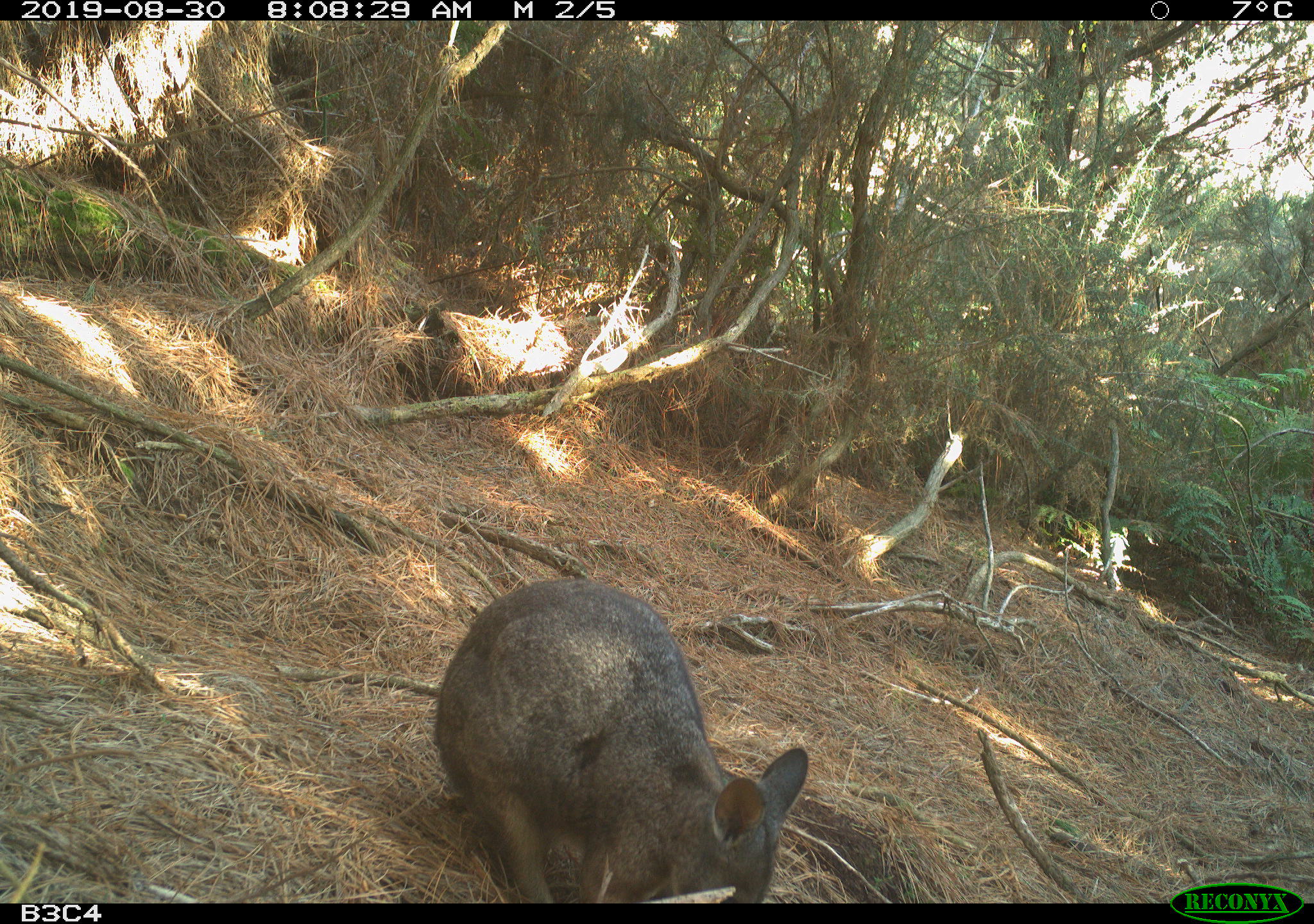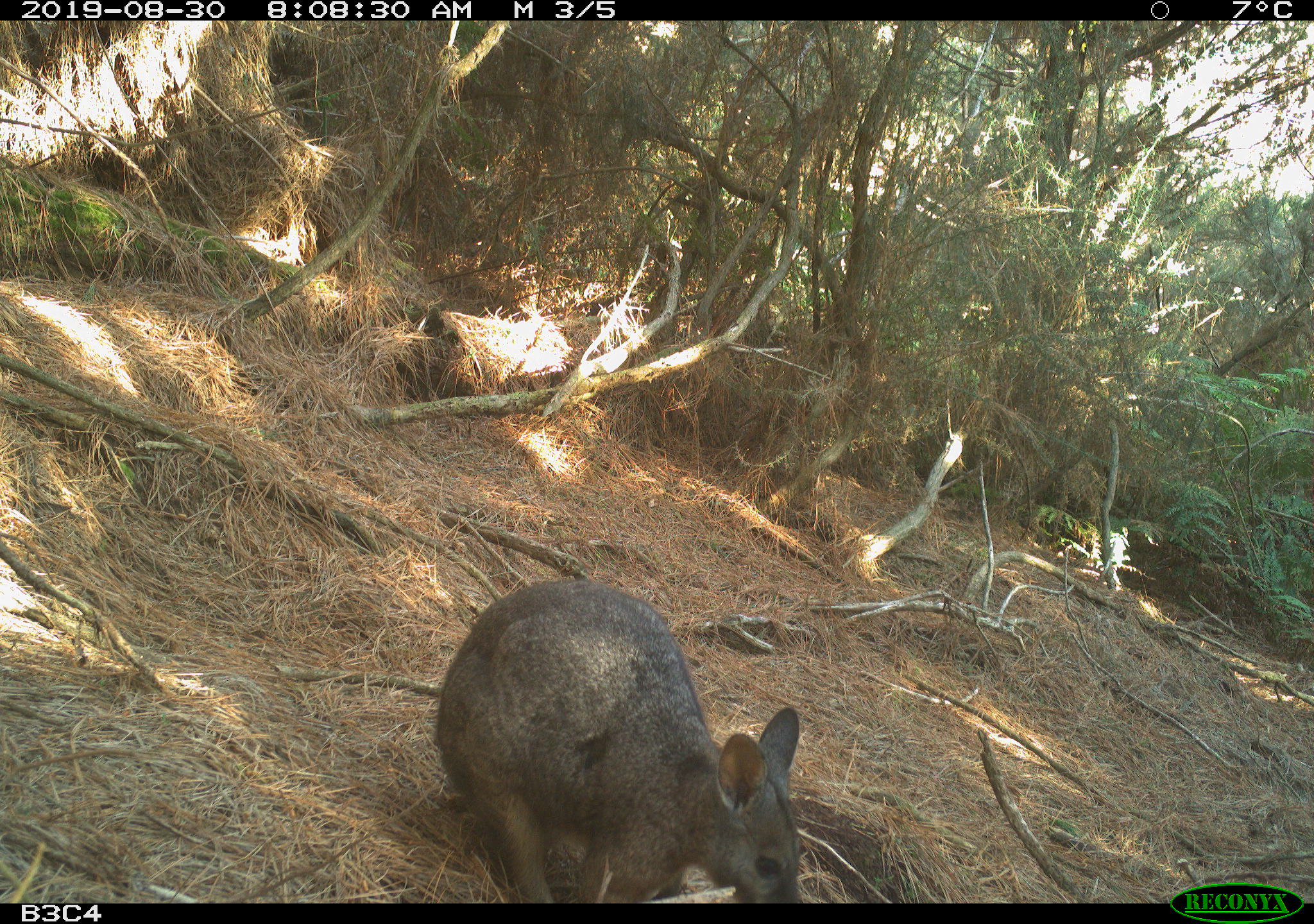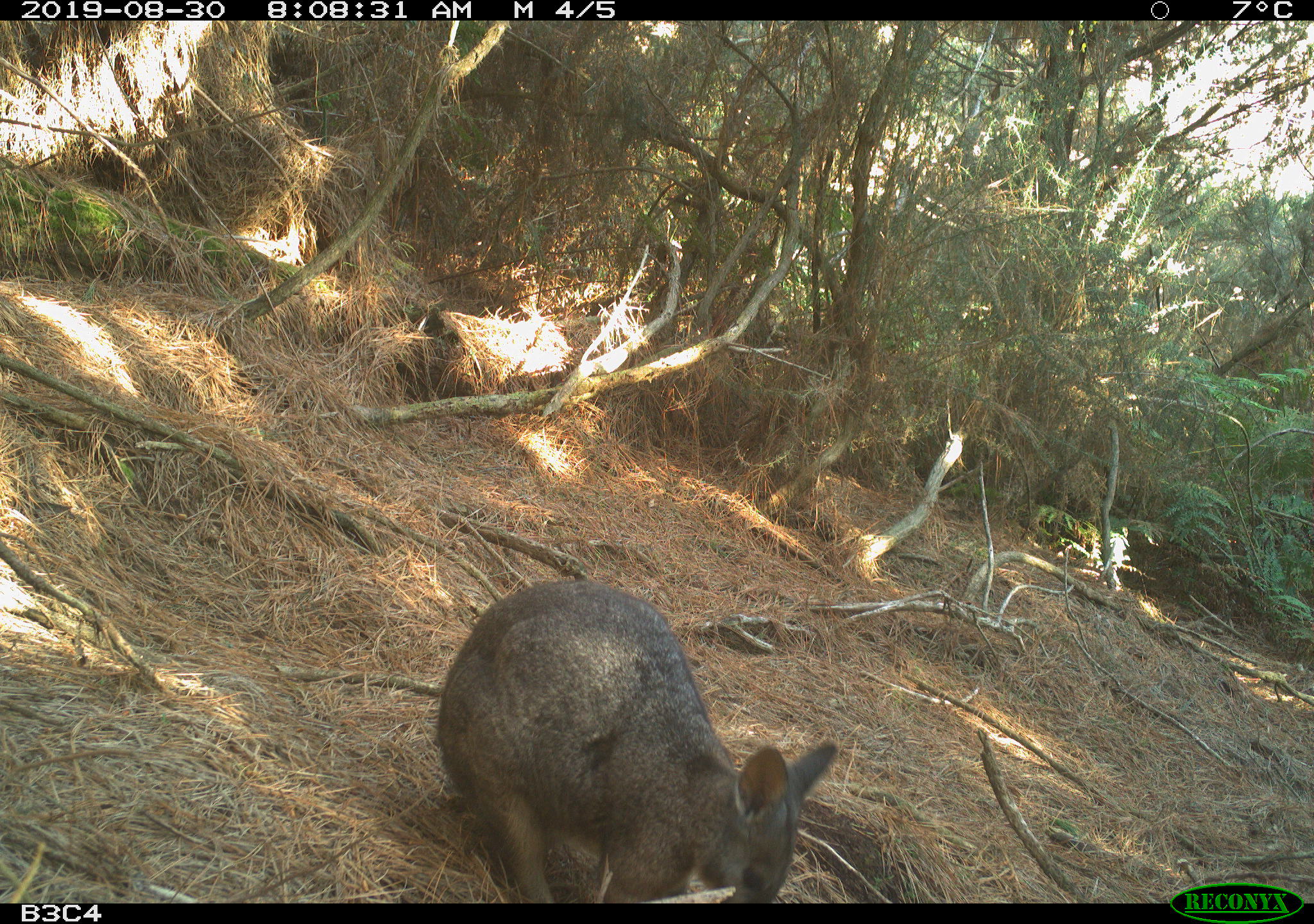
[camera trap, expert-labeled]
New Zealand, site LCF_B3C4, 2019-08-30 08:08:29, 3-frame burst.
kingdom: Animalia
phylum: Chordata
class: Mammalia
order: Diprotodontia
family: Macropodidae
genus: Notamacropus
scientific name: Notamacropus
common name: wallaby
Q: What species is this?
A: Wallaby (Notamacropus).